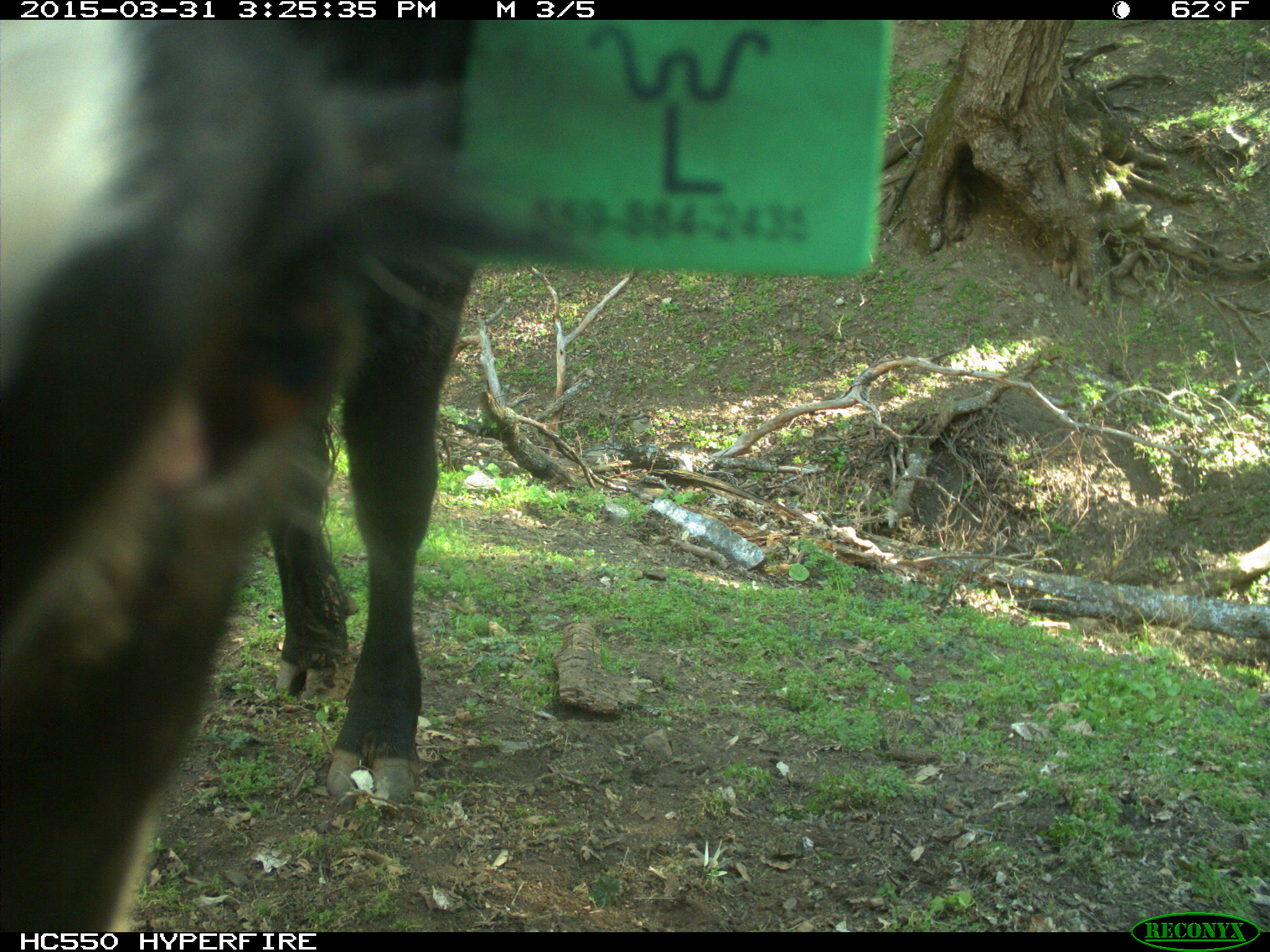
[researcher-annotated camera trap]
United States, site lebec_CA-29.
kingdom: Animalia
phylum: Chordata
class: Mammalia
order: Artiodactyla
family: Bovidae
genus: Bos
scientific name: Bos taurus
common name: domestic cow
Bos taurus (domestic cow).